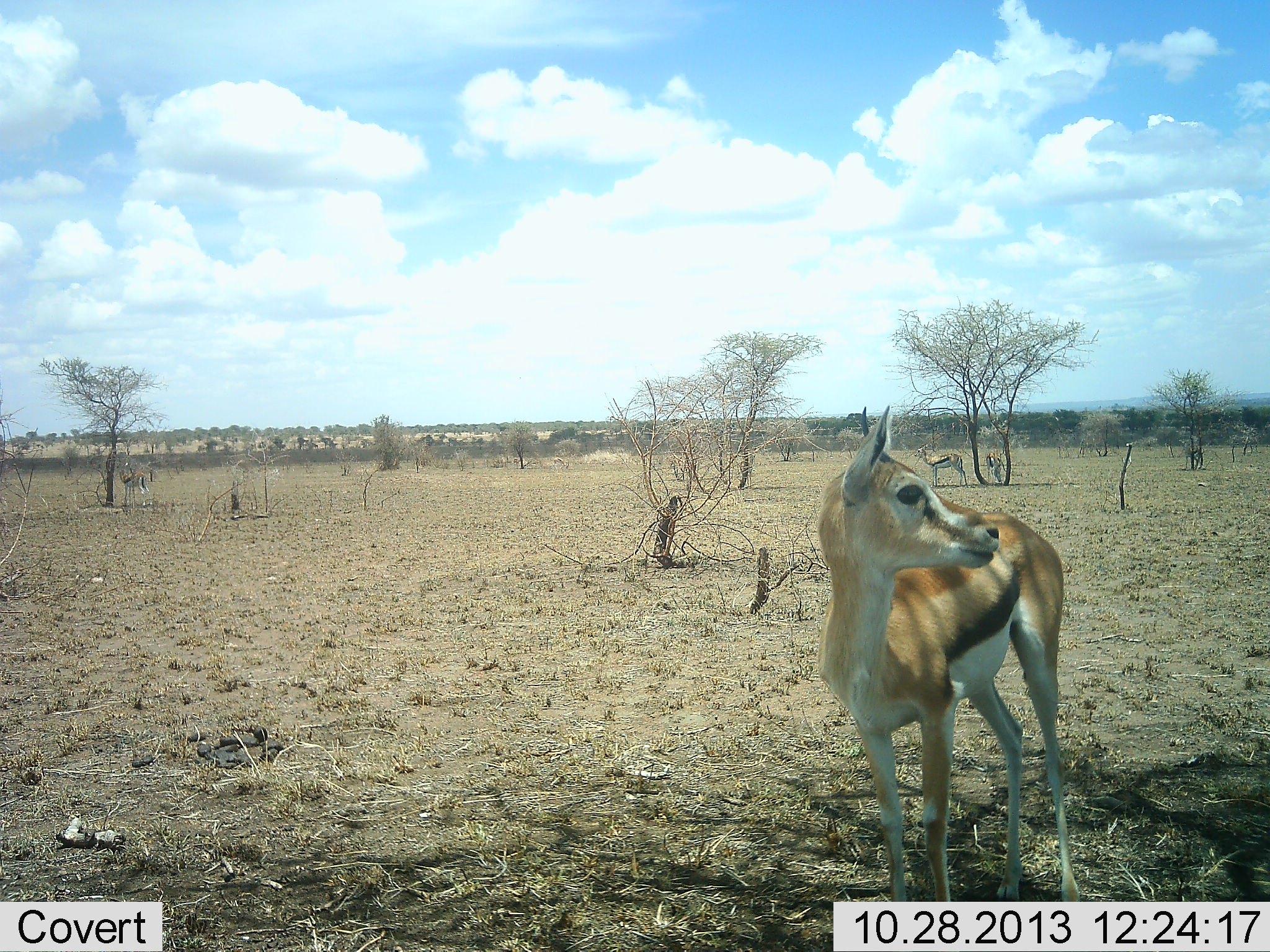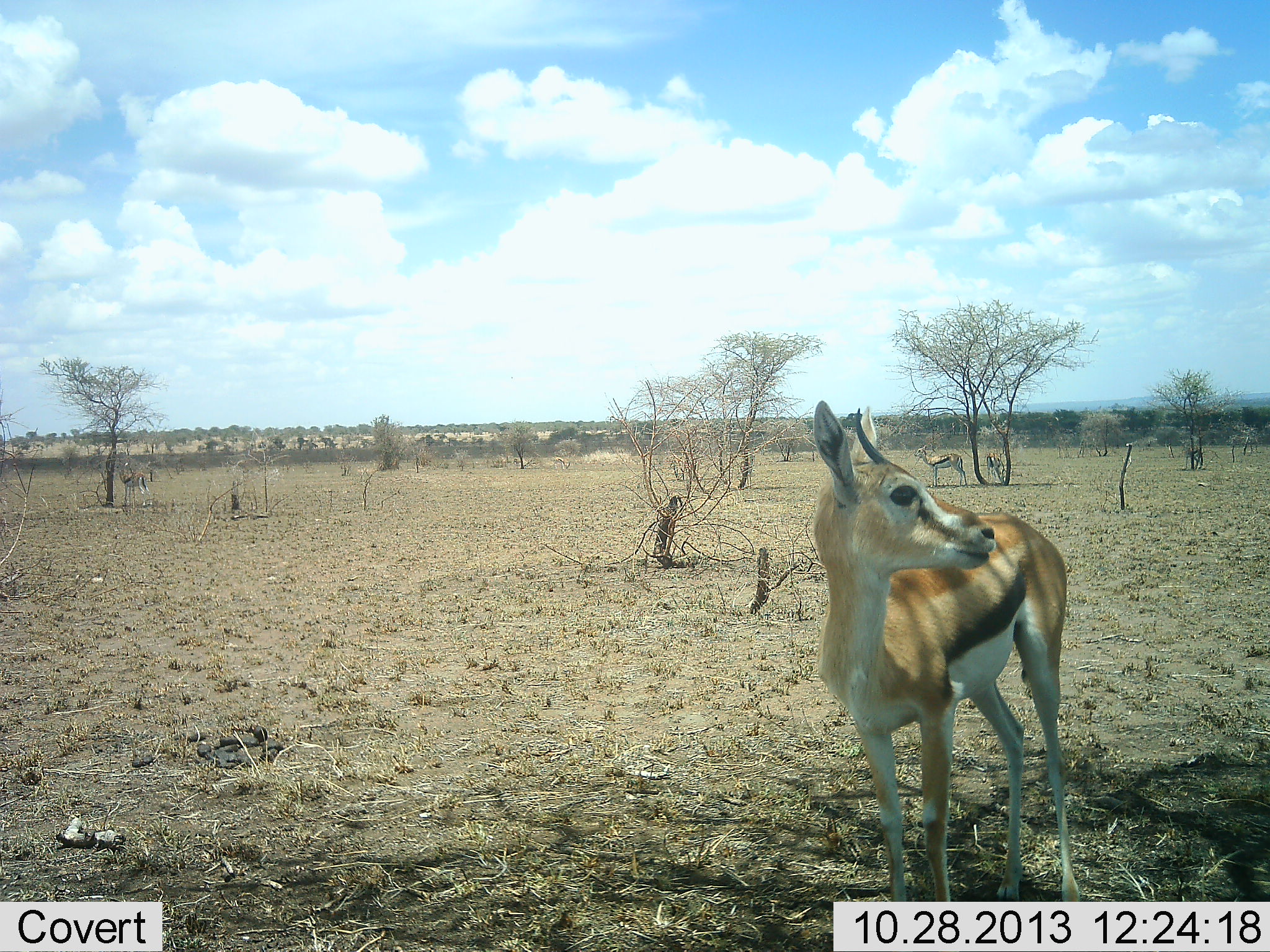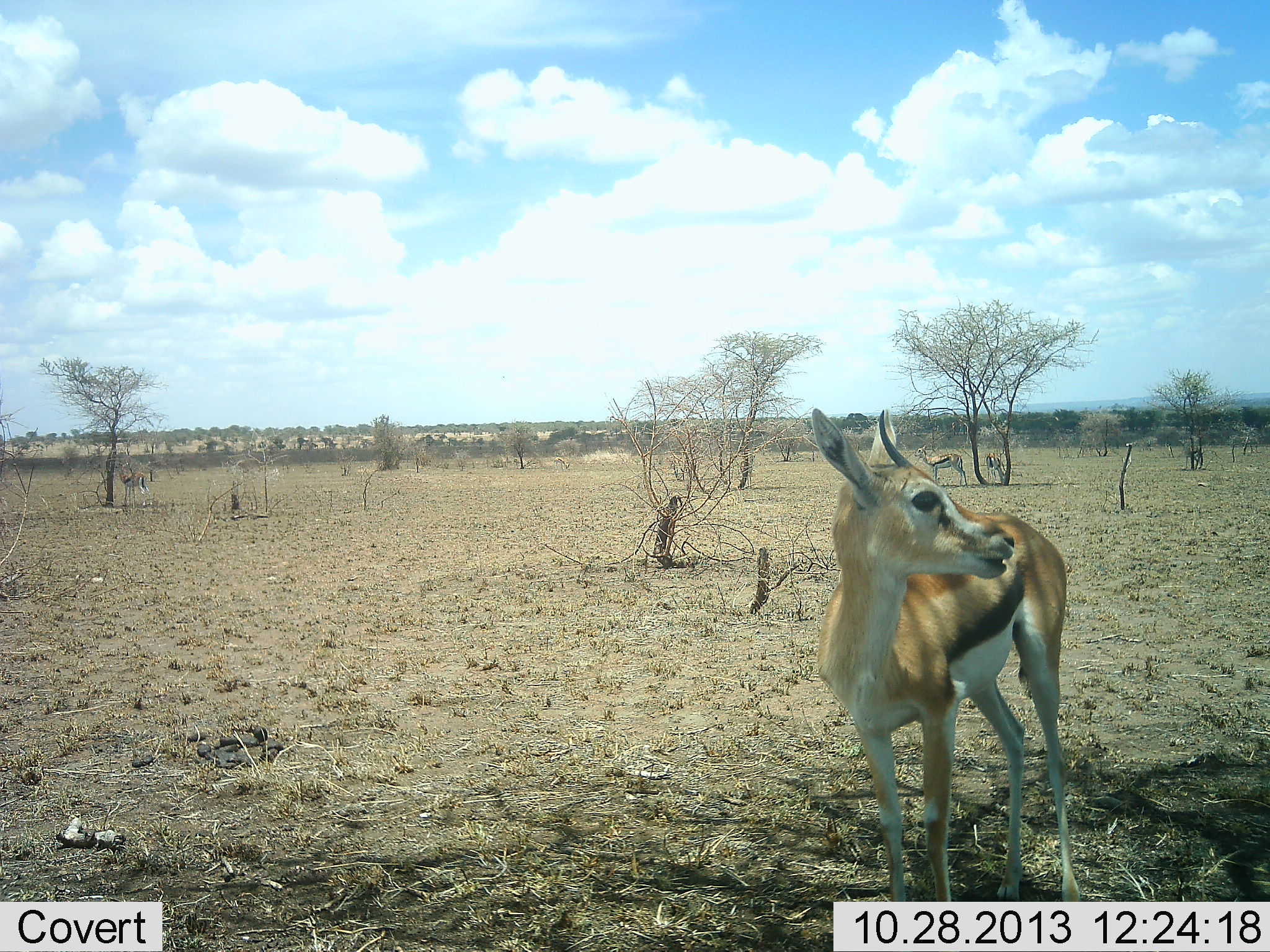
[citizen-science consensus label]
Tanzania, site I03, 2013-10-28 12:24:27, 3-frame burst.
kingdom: Animalia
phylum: Chordata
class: Mammalia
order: Artiodactyla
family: Bovidae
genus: Eudorcas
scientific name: Eudorcas thomsonii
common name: thomson's gazelle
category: gazellethomsons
Gazellethomsons (thomson's gazelle) (Eudorcas thomsonii), count 3. Behavior (volunteer vote fractions): standing 97%, resting 0%, moving 3%, interacting 0%. Young present (vote fraction): 0%. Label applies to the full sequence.